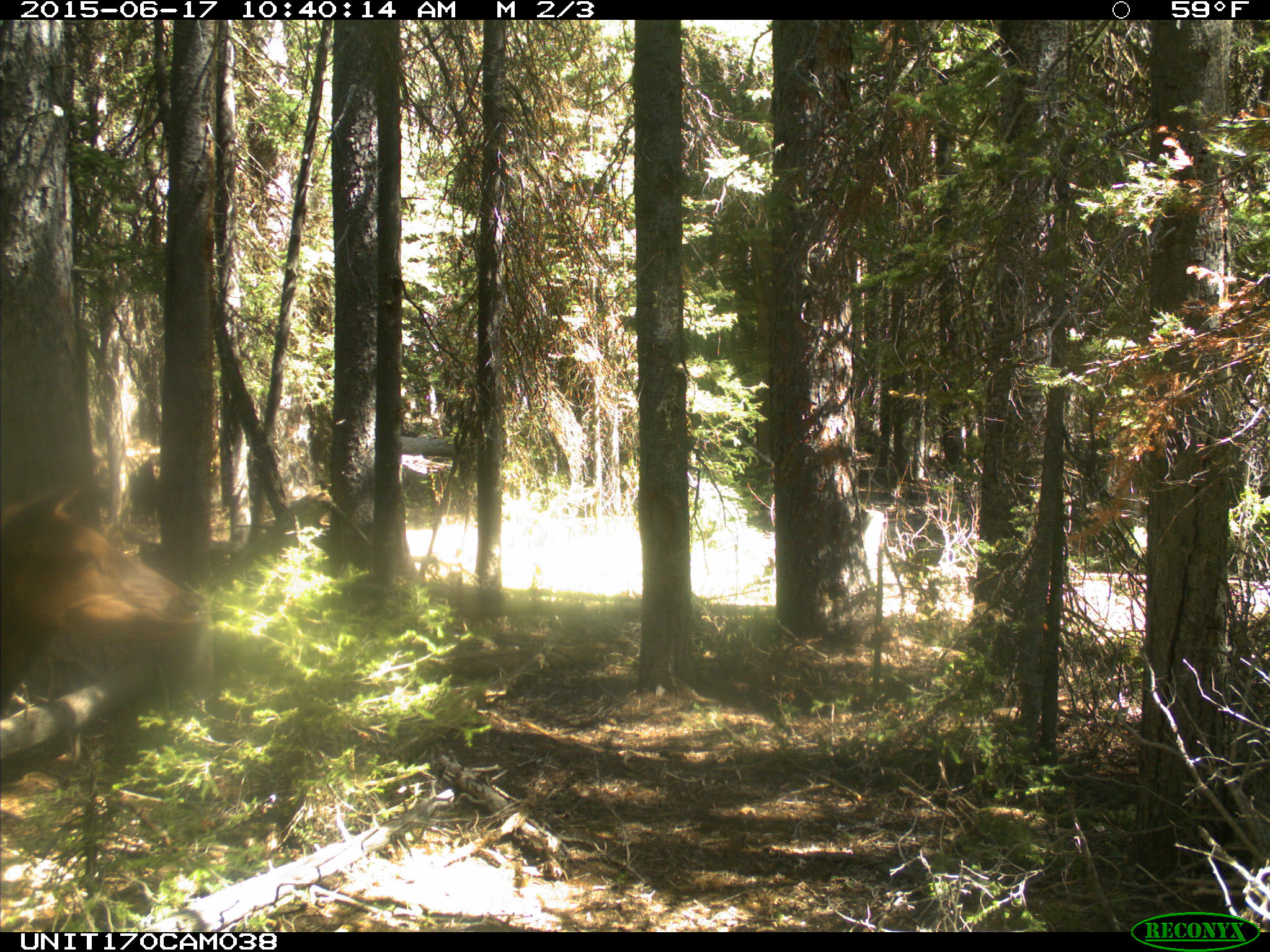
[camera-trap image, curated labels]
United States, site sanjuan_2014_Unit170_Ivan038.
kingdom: Animalia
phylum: Chordata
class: Mammalia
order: Artiodactyla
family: Cervidae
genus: Cervus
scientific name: Cervus elaphus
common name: red deer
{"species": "Cervus elaphus (red deer)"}